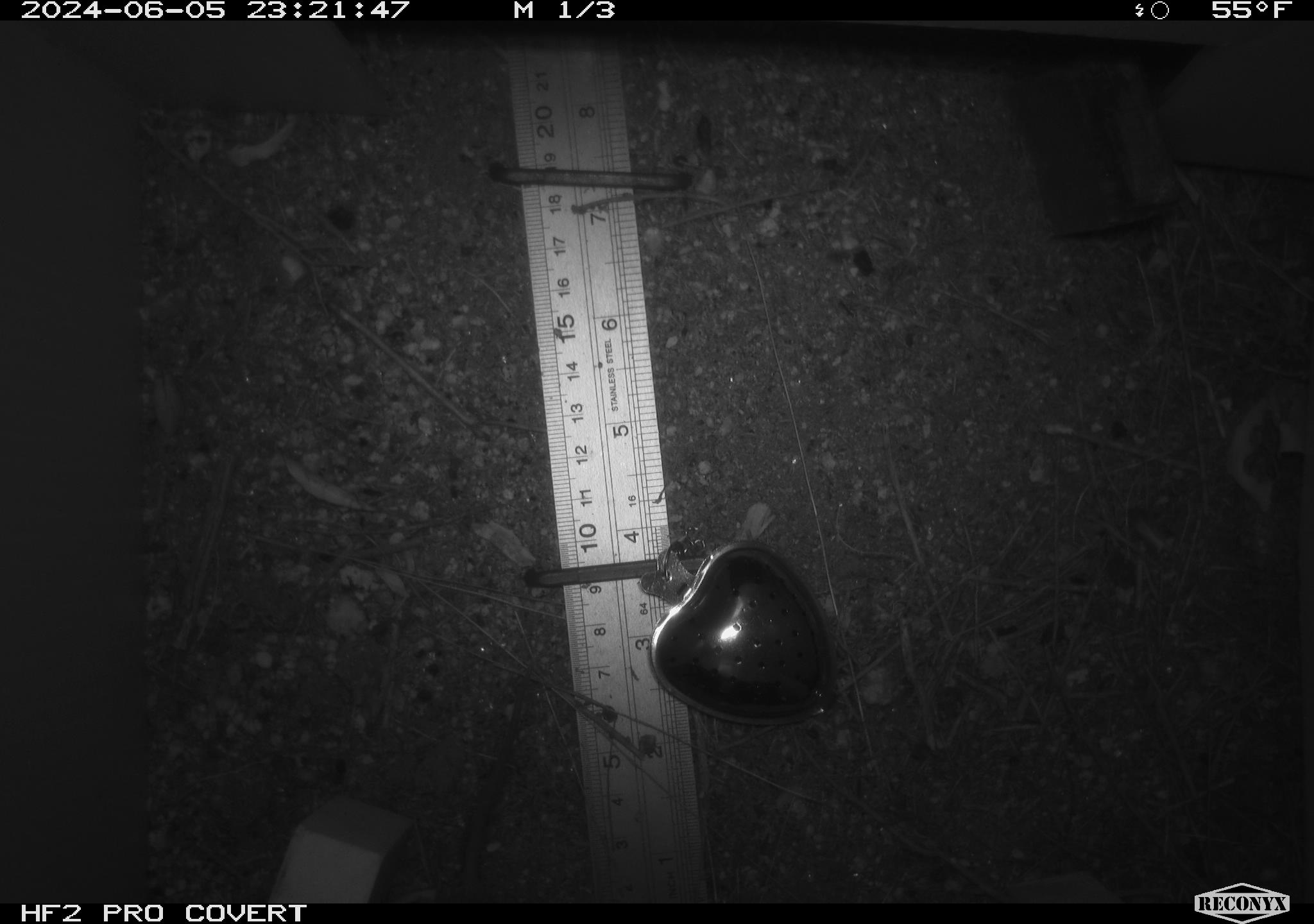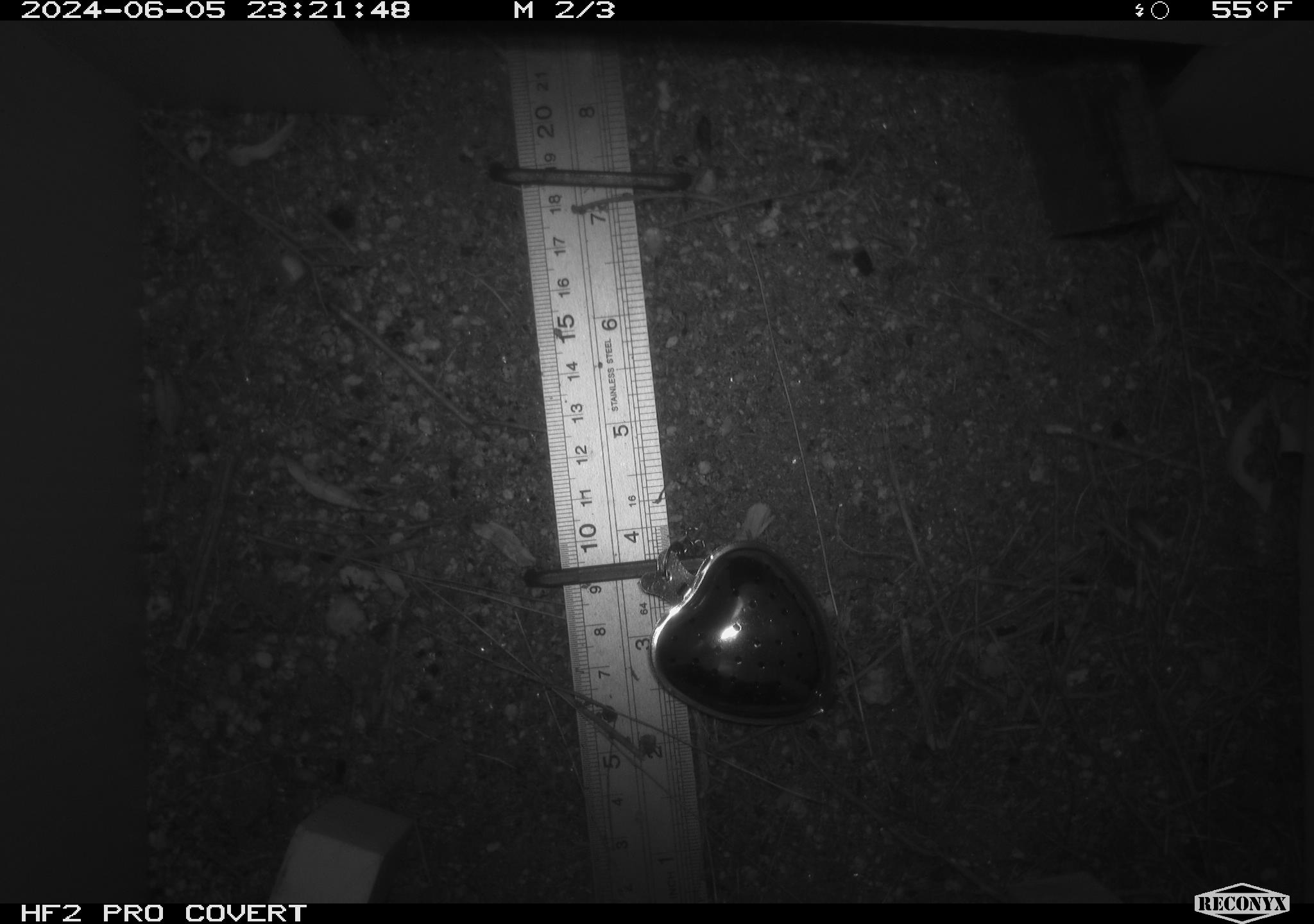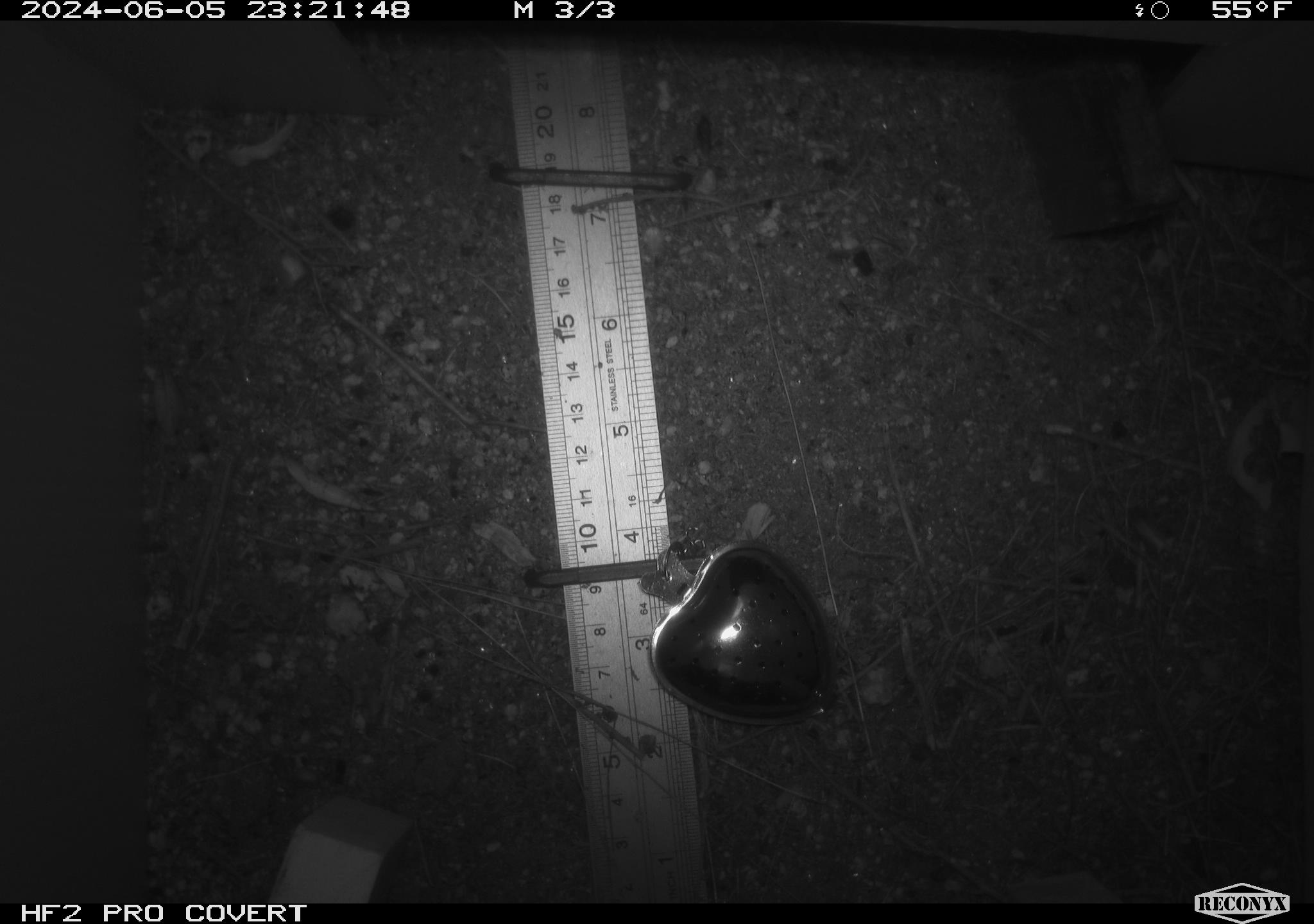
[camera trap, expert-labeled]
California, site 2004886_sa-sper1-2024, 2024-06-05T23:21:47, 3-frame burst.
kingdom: Animalia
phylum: Chordata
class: Mammalia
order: Rodentia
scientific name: Rodentia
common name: mouse species